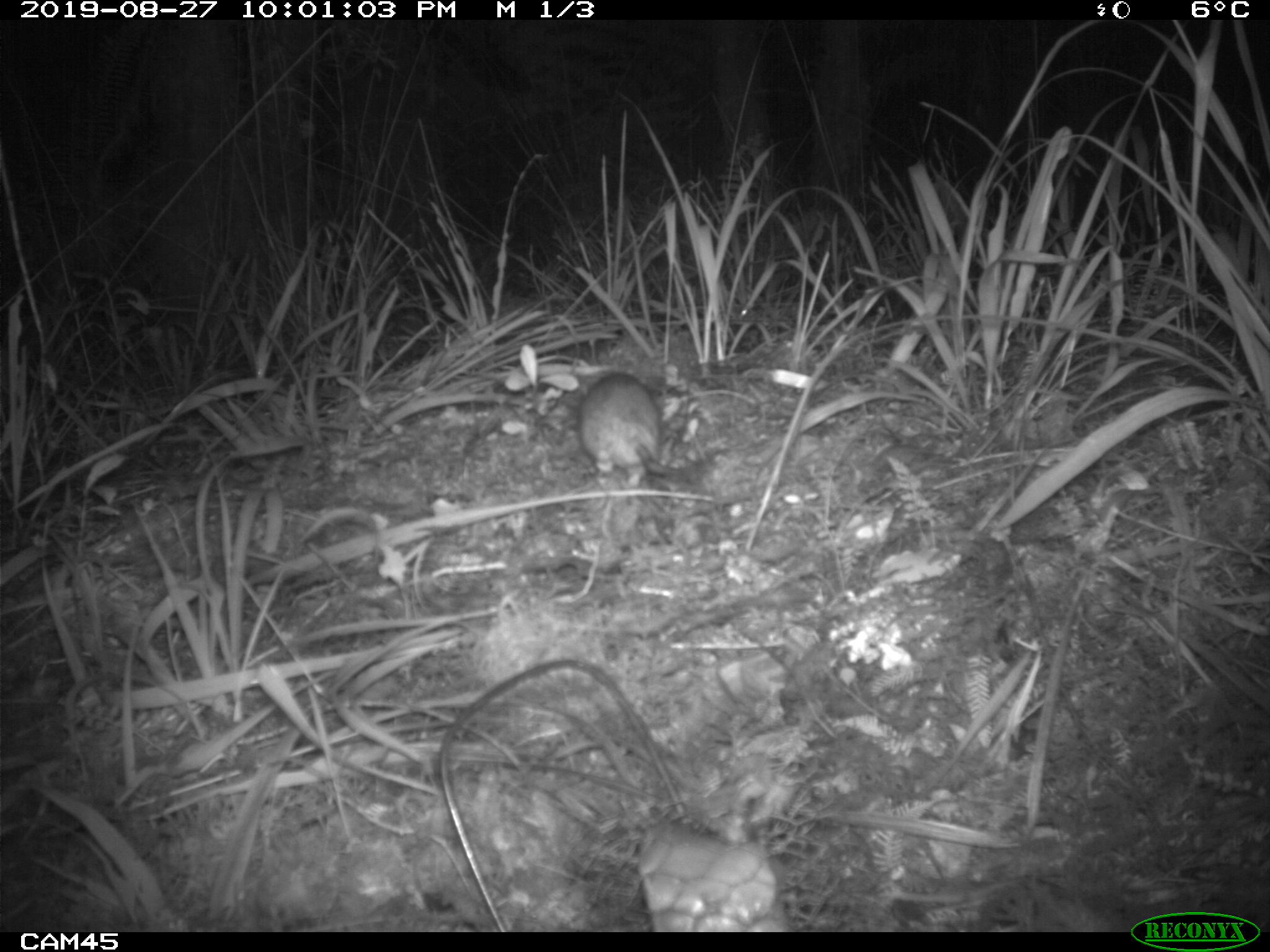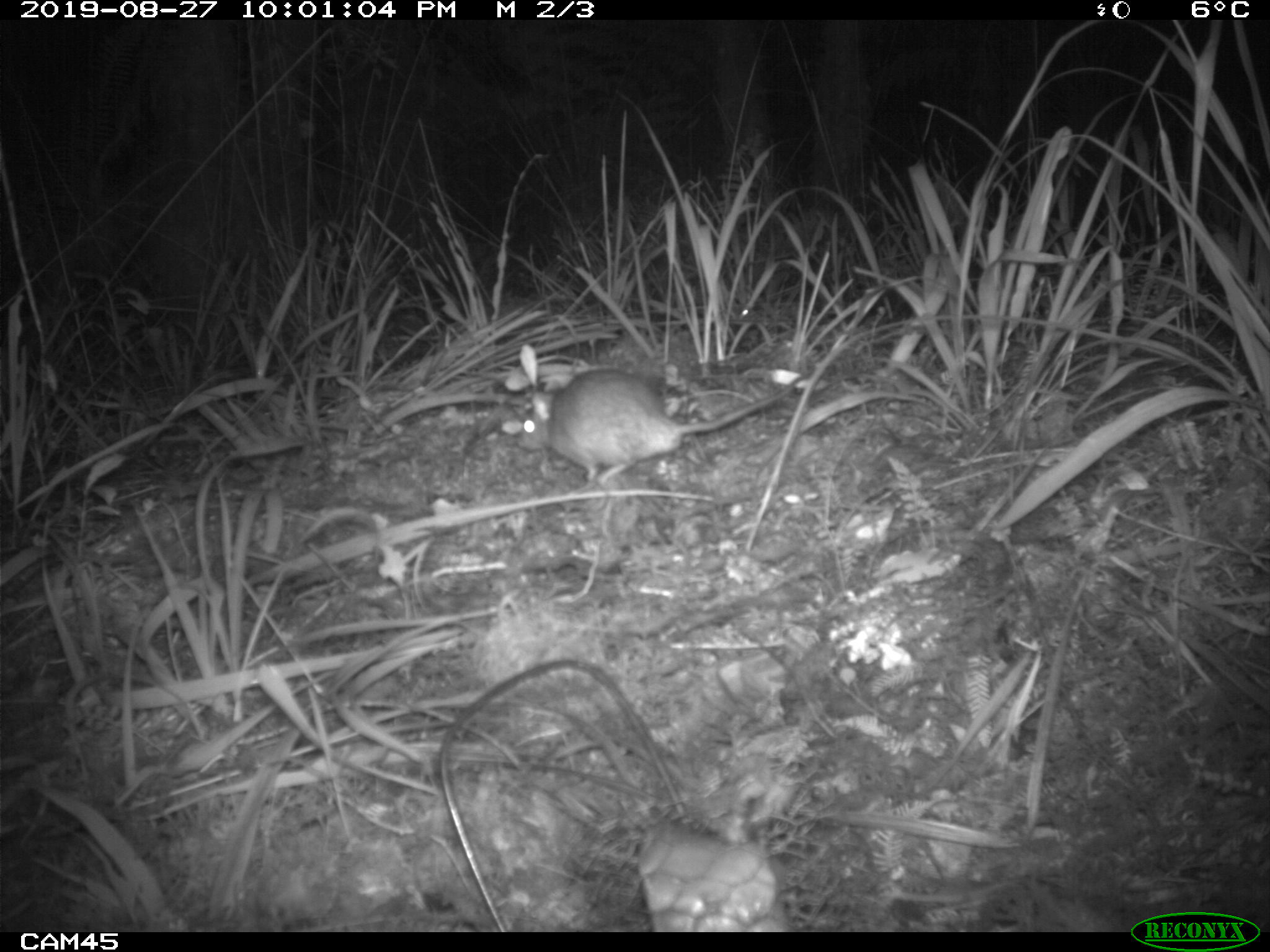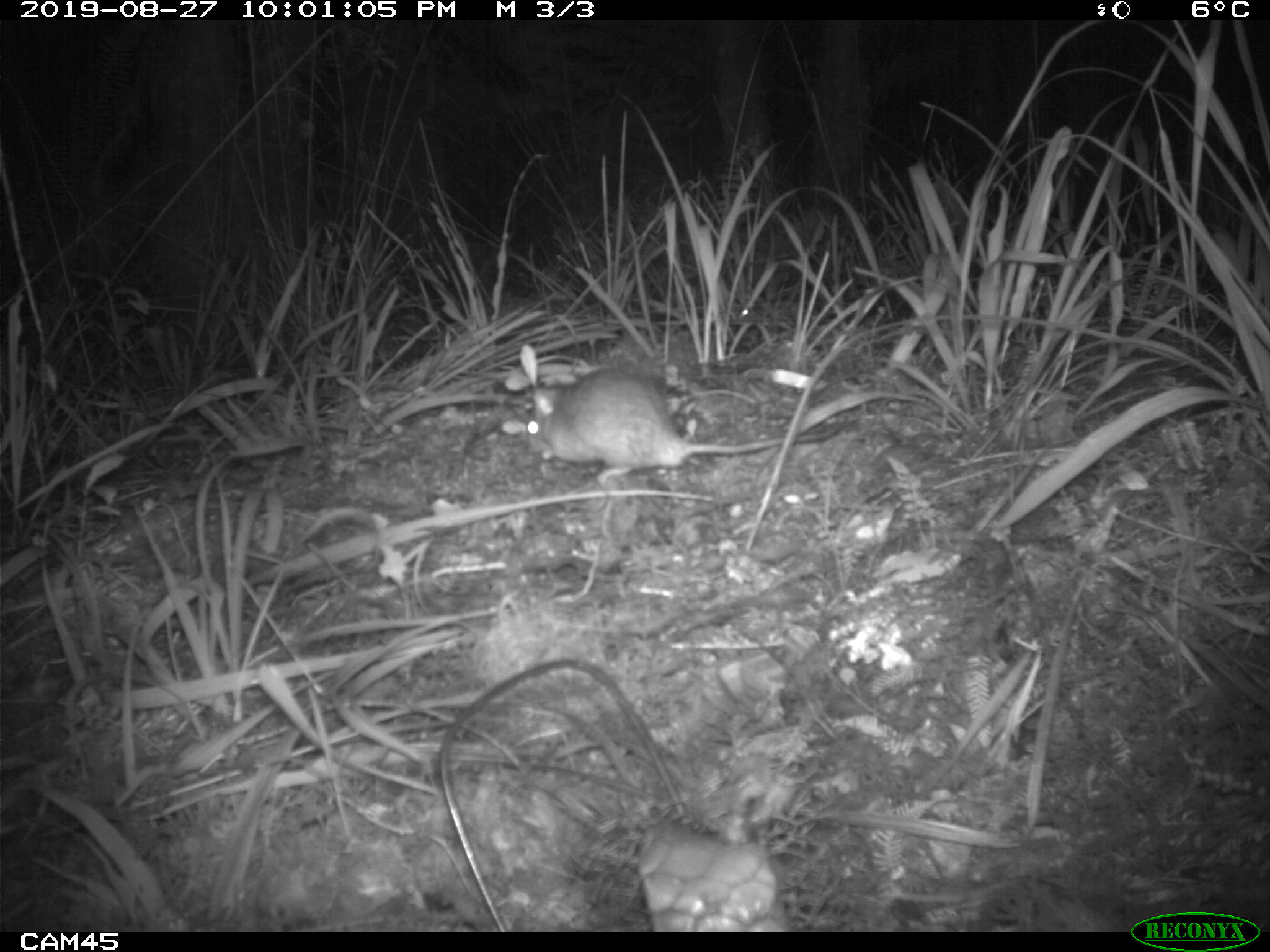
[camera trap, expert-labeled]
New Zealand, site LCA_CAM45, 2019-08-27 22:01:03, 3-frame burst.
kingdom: Animalia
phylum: Chordata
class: Mammalia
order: Rodentia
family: Muridae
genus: Rattus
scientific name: Rattus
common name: rat